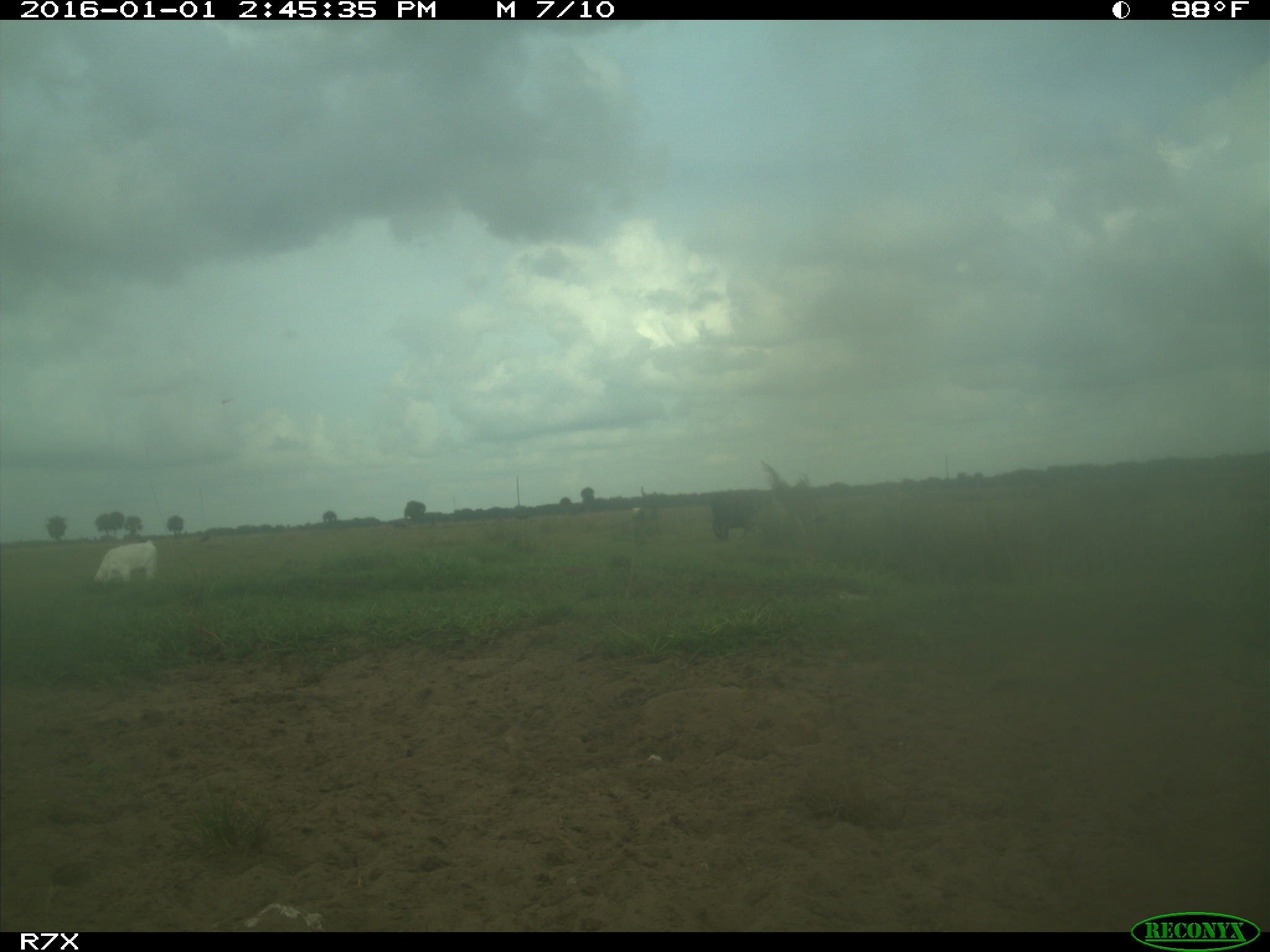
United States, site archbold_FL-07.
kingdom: Animalia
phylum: Chordata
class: Mammalia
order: Artiodactyla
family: Bovidae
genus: Bos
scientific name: Bos taurus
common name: domestic cow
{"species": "Bos taurus (domestic cow)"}